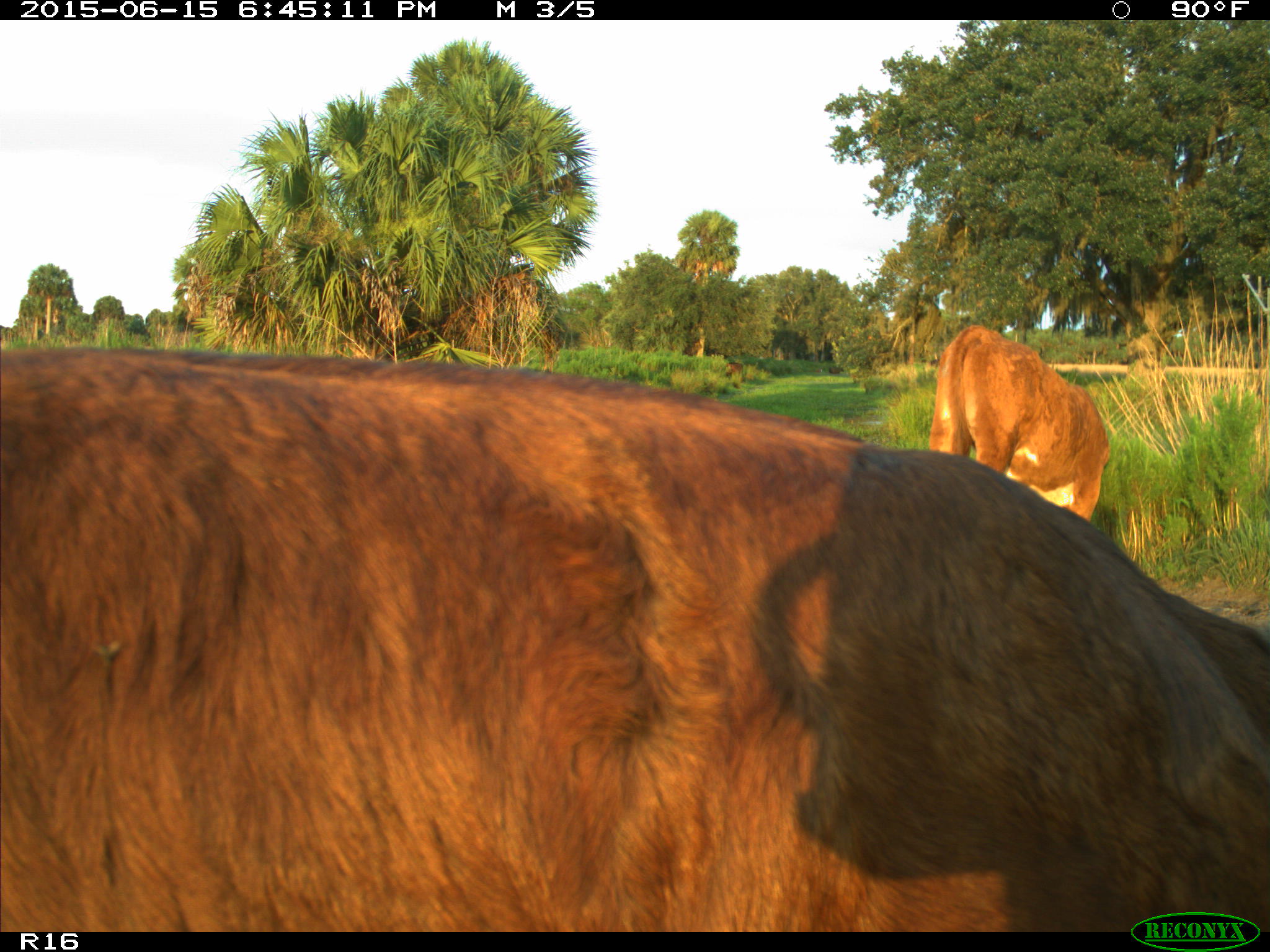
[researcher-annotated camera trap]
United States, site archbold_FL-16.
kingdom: Animalia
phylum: Chordata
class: Mammalia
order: Artiodactyla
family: Bovidae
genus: Bos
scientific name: Bos taurus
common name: domestic cow